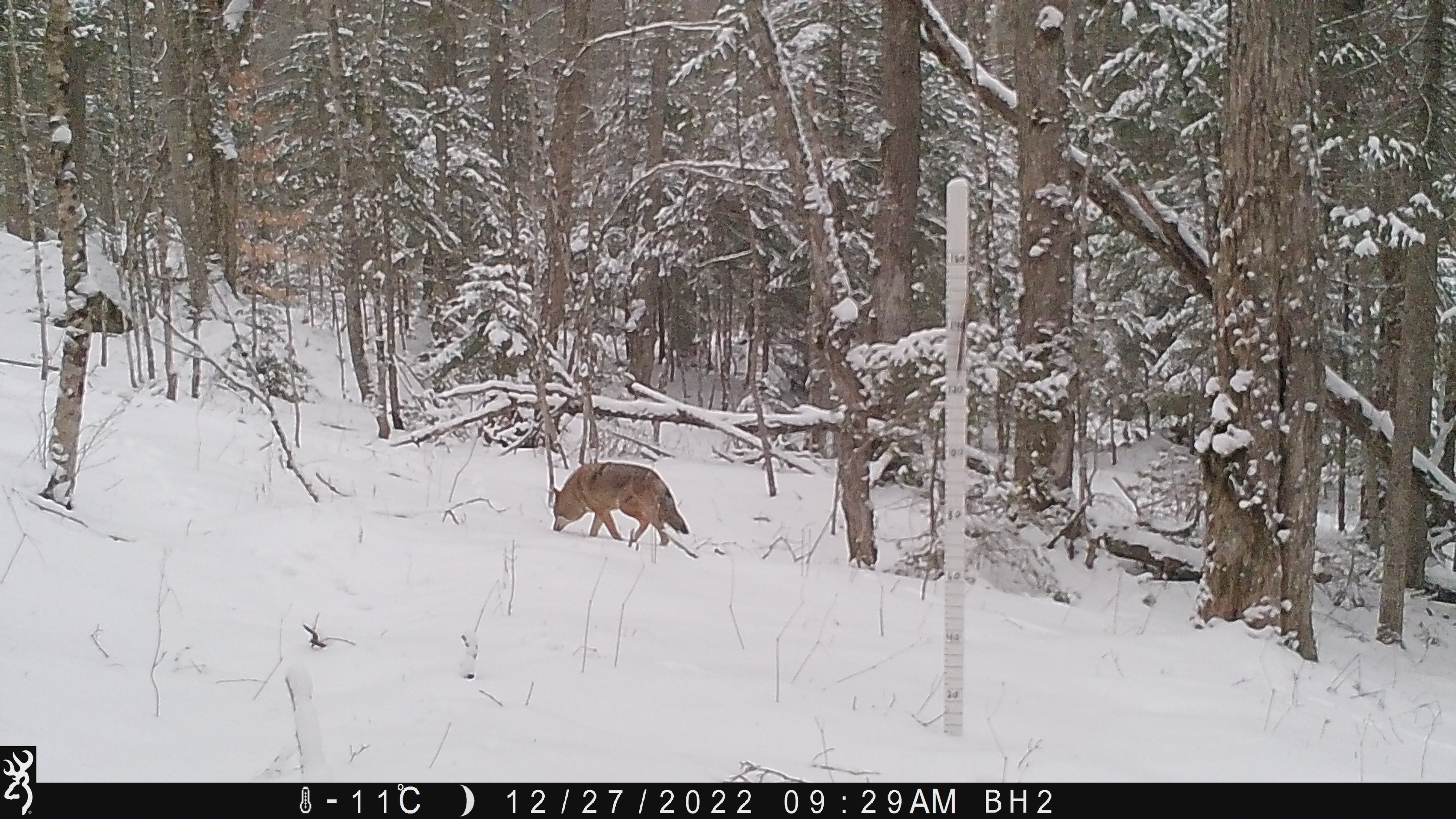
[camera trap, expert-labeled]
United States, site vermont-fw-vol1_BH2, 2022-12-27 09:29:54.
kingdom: Animalia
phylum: Chordata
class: Mammalia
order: Carnivora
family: Canidae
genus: Canis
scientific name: Canis latrans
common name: coyote